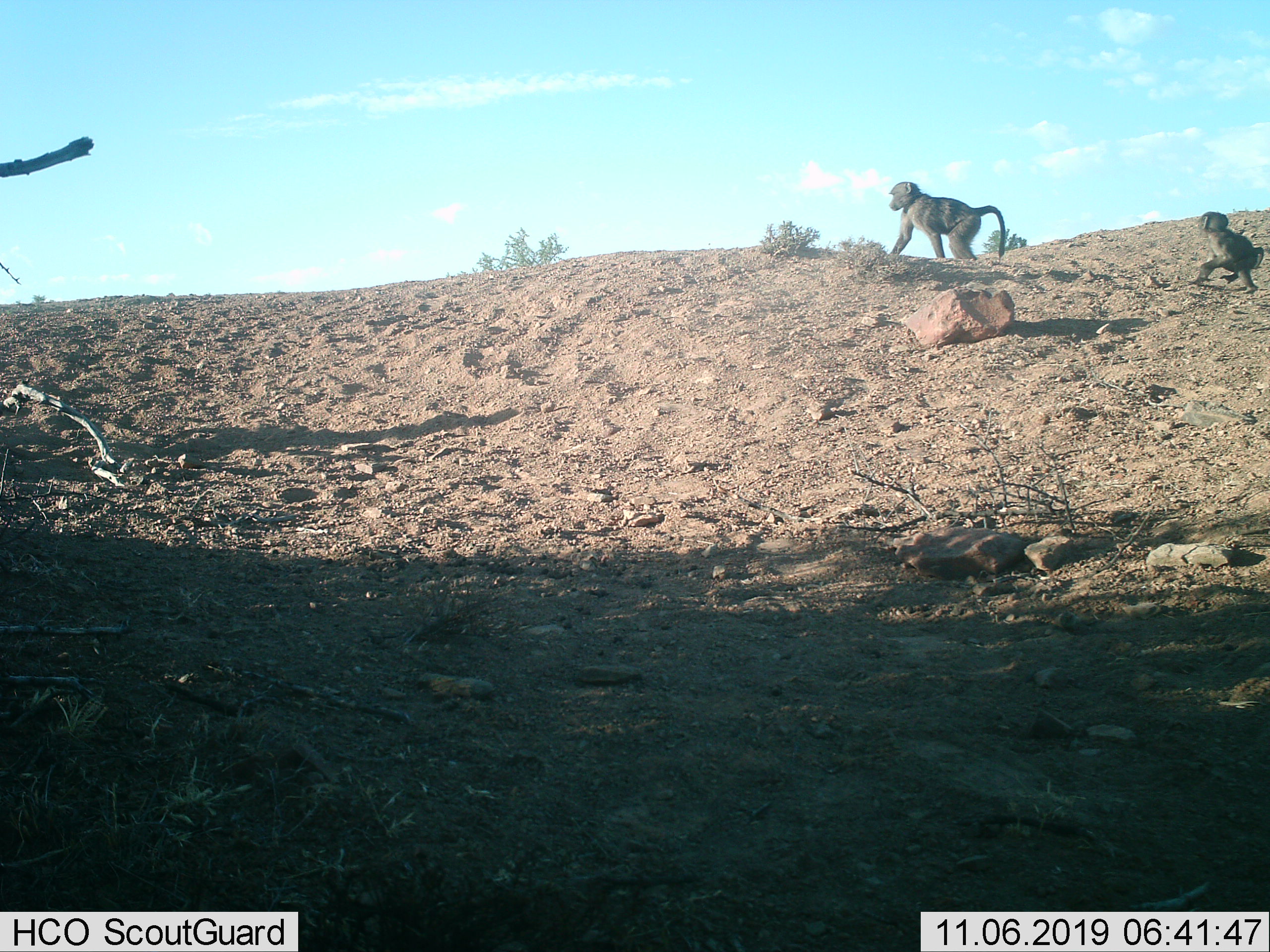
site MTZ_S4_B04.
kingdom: Animalia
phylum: Chordata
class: Mammalia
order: Primates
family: Cercopithecidae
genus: Papio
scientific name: Papio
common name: baboon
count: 2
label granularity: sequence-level